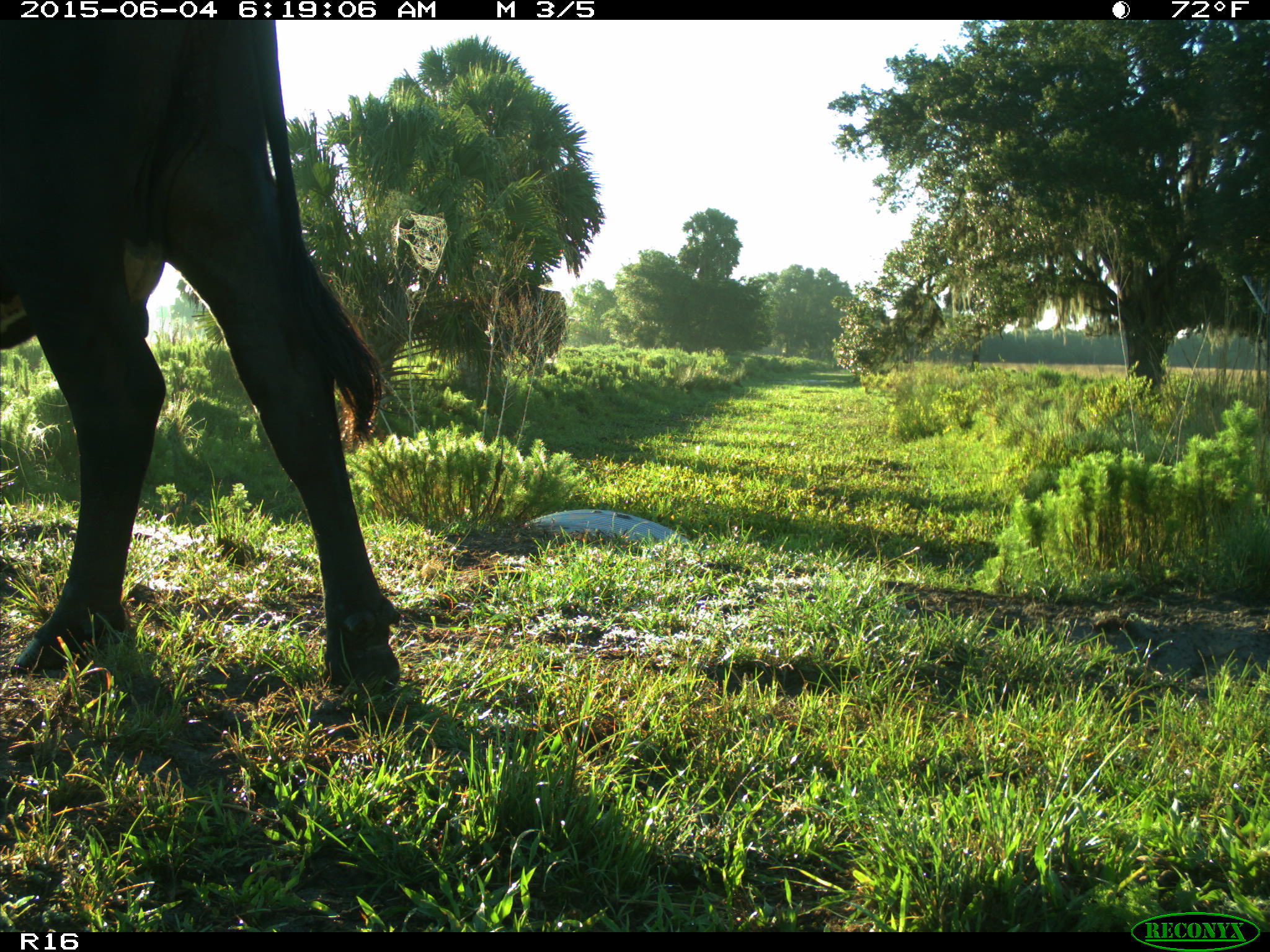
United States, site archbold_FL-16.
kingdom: Animalia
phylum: Chordata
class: Mammalia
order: Artiodactyla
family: Bovidae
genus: Bos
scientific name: Bos taurus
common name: domestic cow